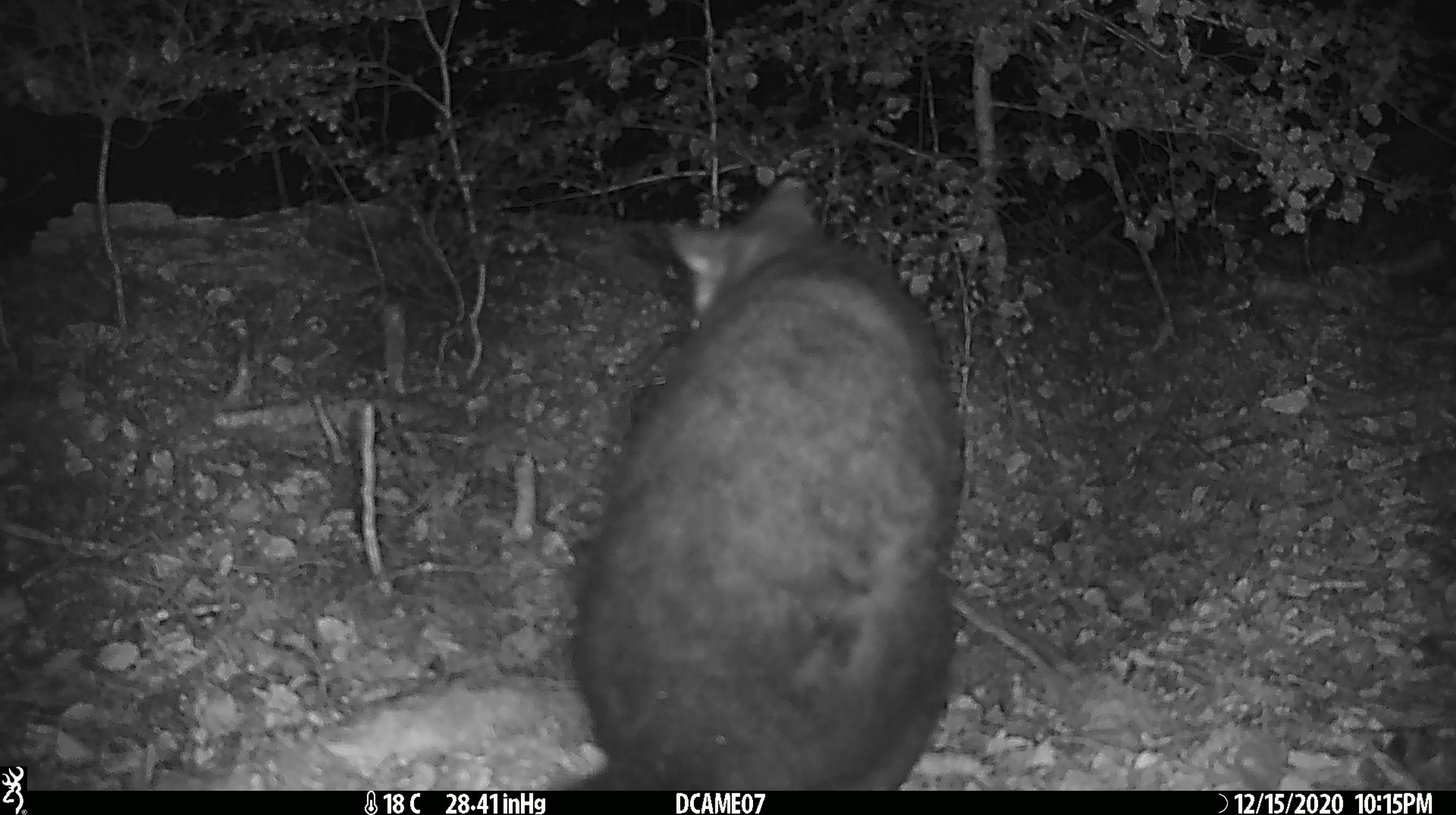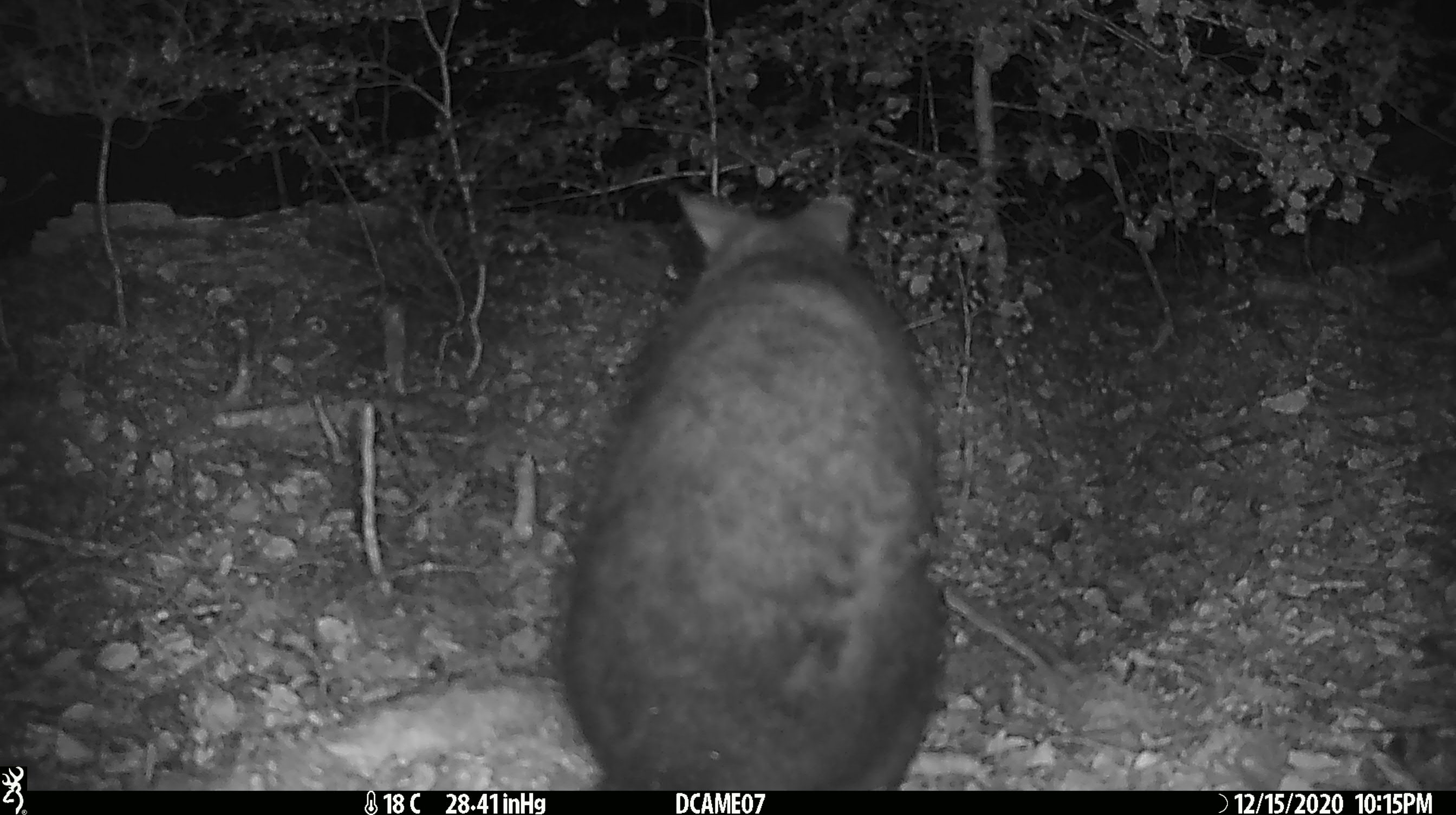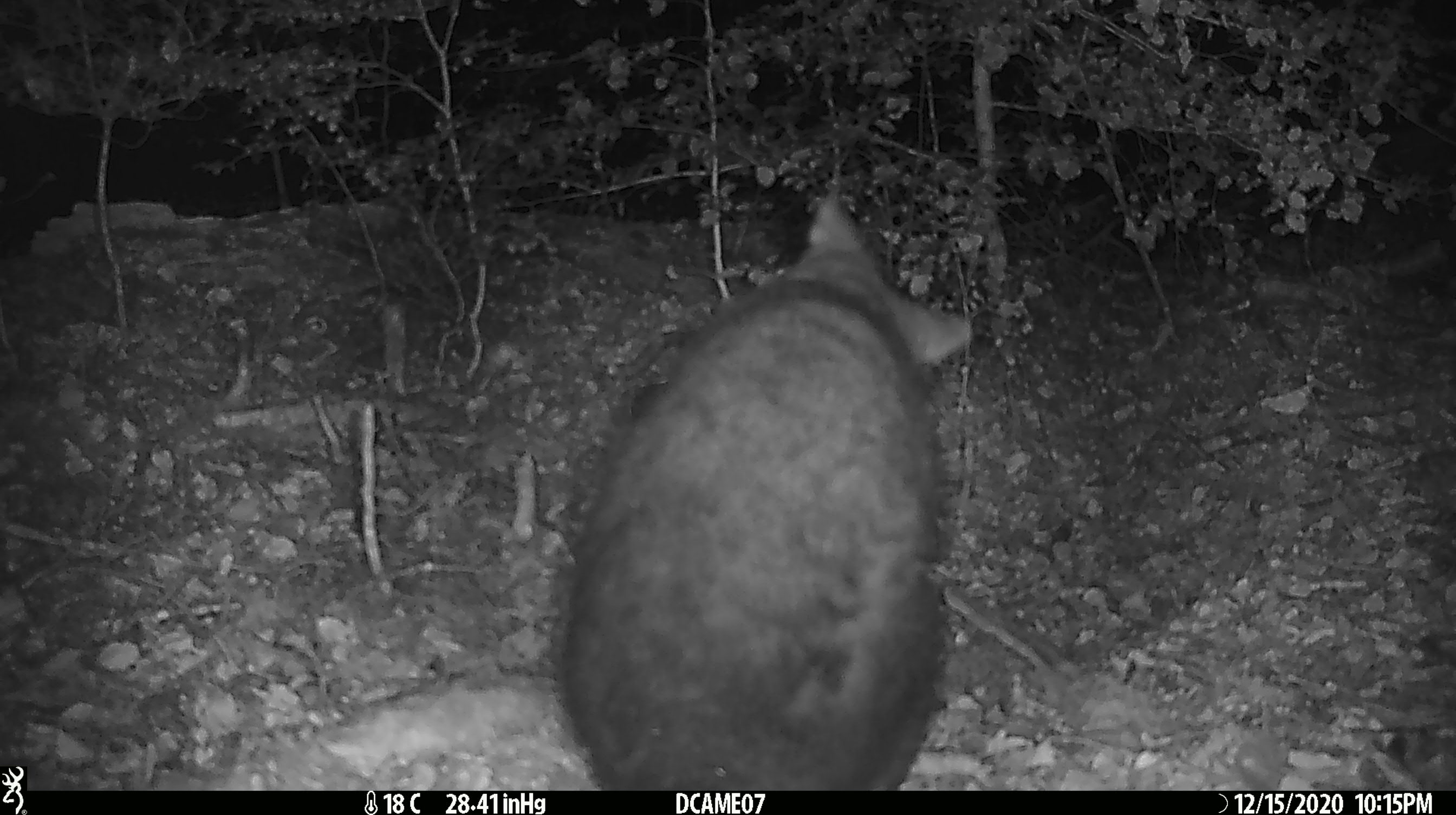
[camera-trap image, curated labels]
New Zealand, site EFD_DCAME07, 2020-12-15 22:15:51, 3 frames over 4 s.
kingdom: Animalia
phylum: Chordata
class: Mammalia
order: Diprotodontia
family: Phalangeridae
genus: Trichosurus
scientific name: Trichosurus vulpecula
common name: common brushtail possum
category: possum